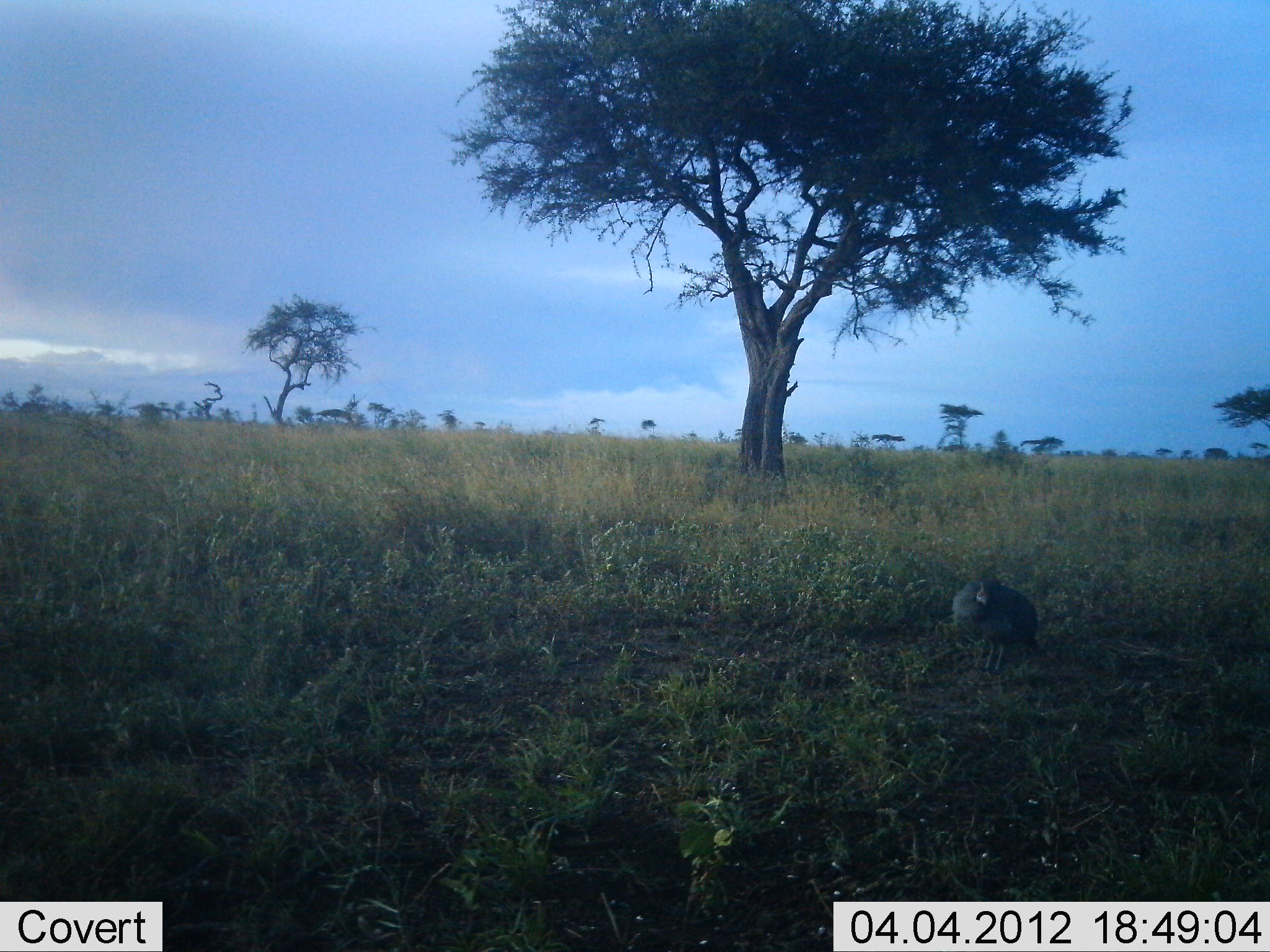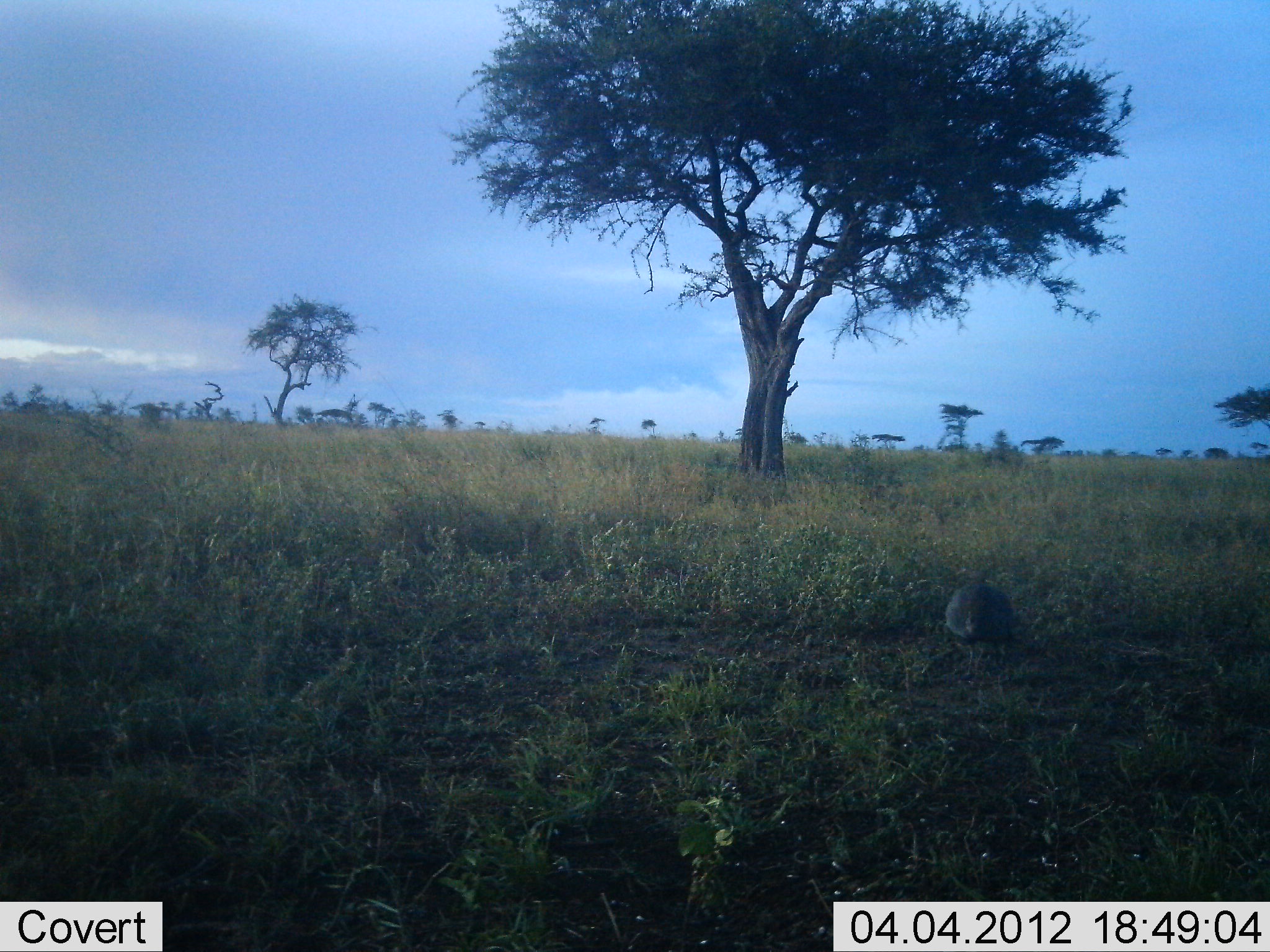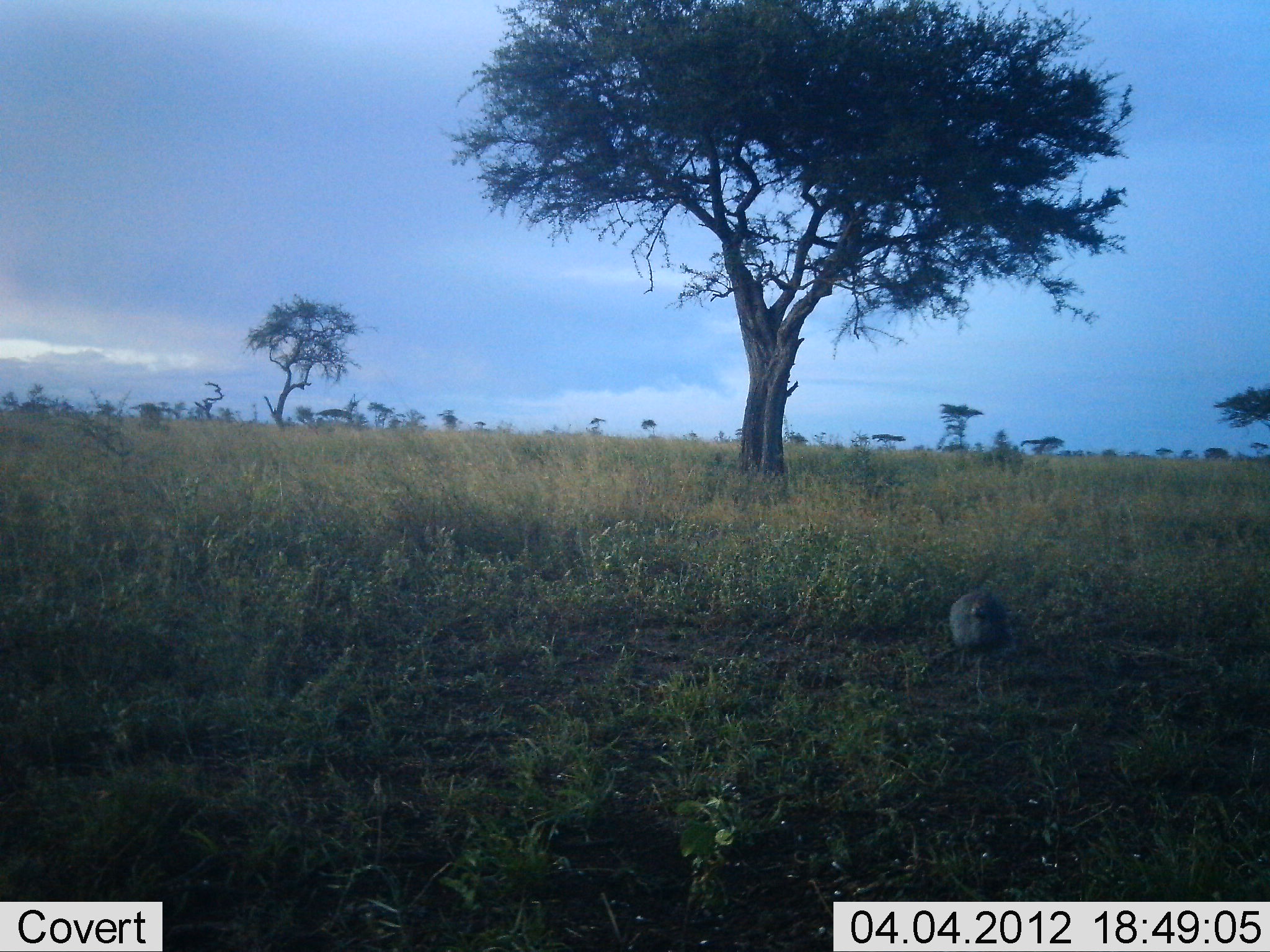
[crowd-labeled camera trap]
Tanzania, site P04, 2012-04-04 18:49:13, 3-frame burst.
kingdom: Animalia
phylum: Chordata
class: Aves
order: Galliformes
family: Numididae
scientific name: Numididae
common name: guinea fowl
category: guineafowl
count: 1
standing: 0%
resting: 0%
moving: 90%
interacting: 0%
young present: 0%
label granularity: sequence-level